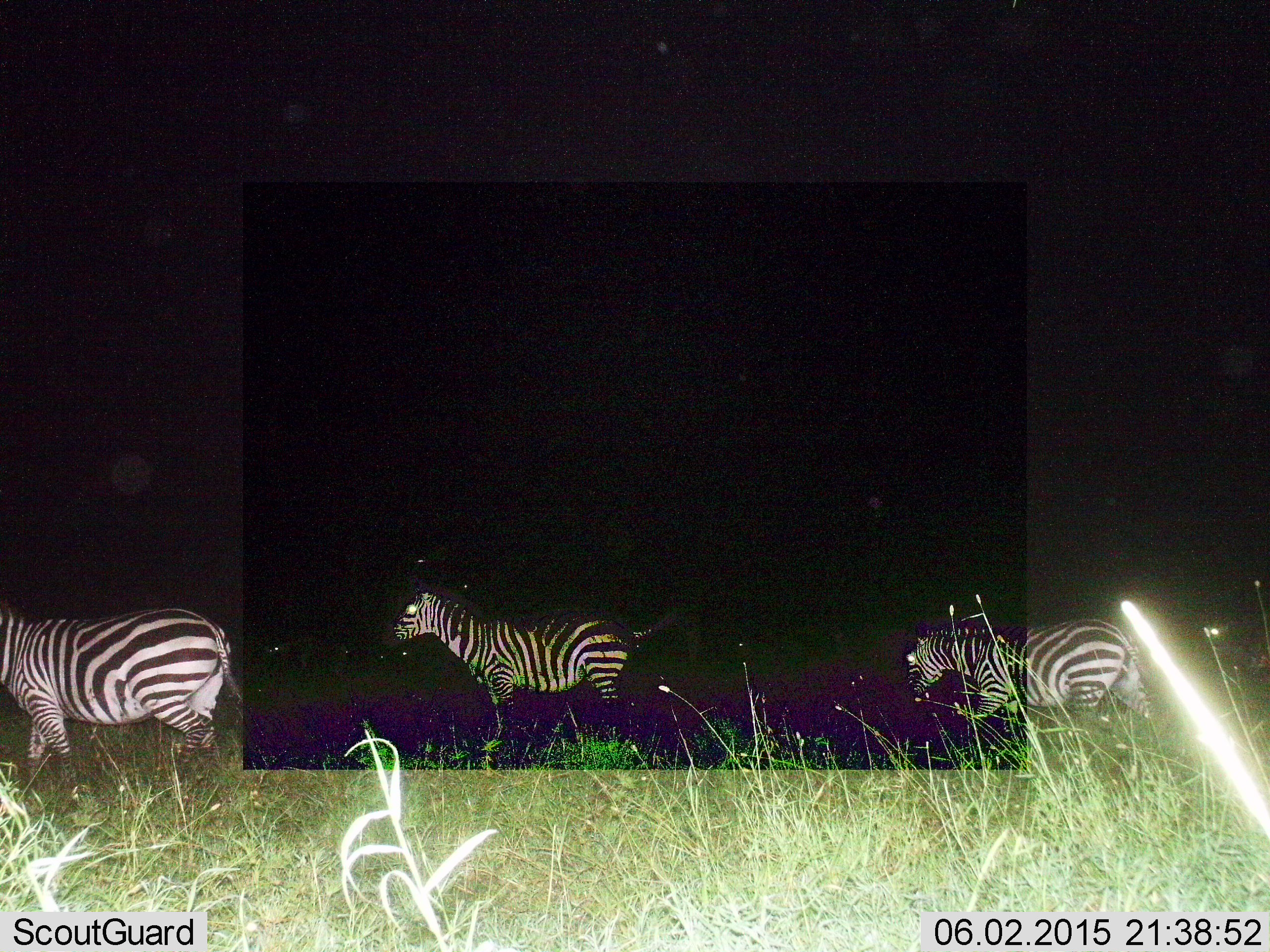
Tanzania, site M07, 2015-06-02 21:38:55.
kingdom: Animalia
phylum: Chordata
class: Mammalia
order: Perissodactyla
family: Equidae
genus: Equus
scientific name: Equus quagga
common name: plains zebra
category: zebra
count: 3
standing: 60%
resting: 0%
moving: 60%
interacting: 0%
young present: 0%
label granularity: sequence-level